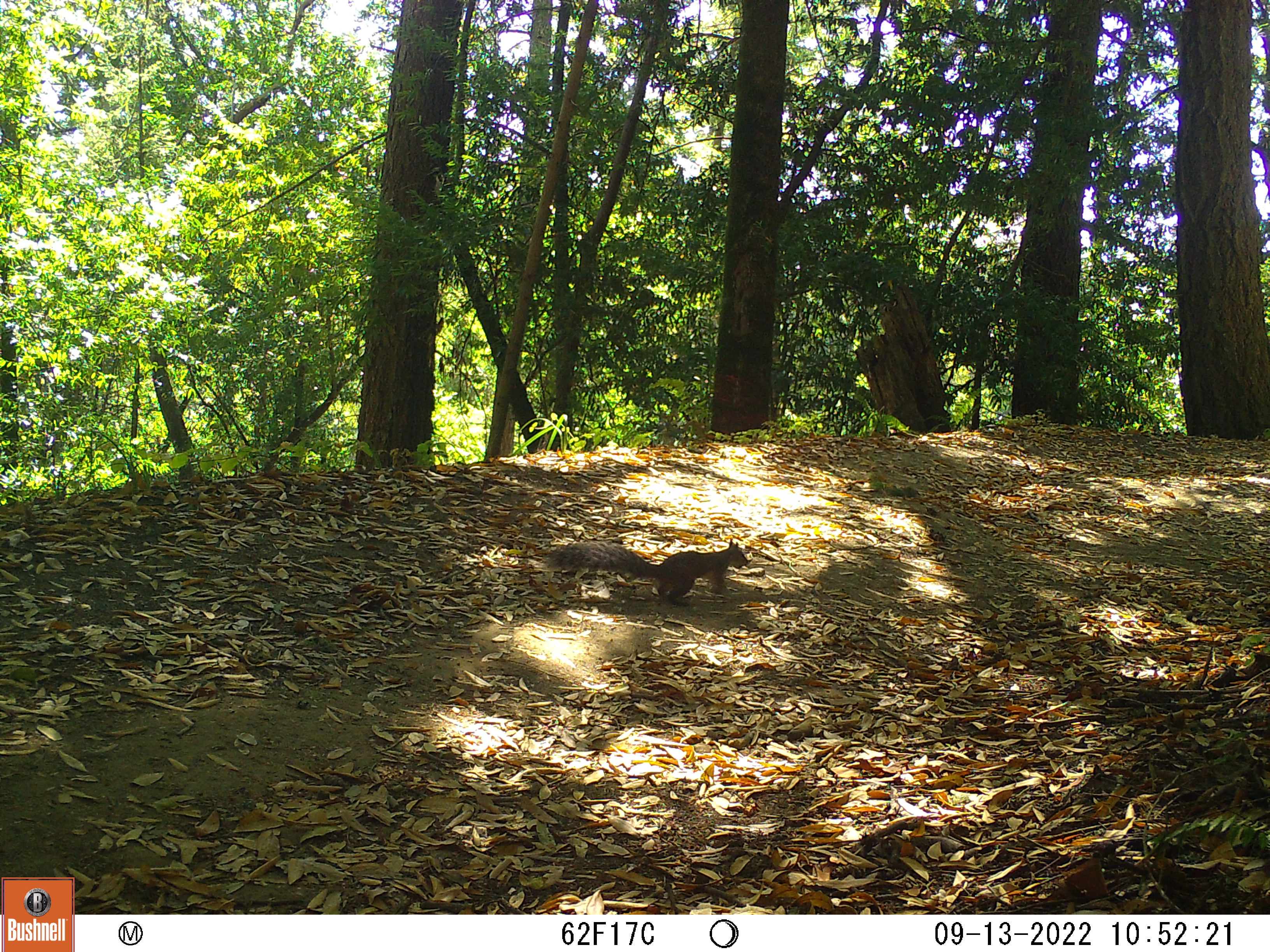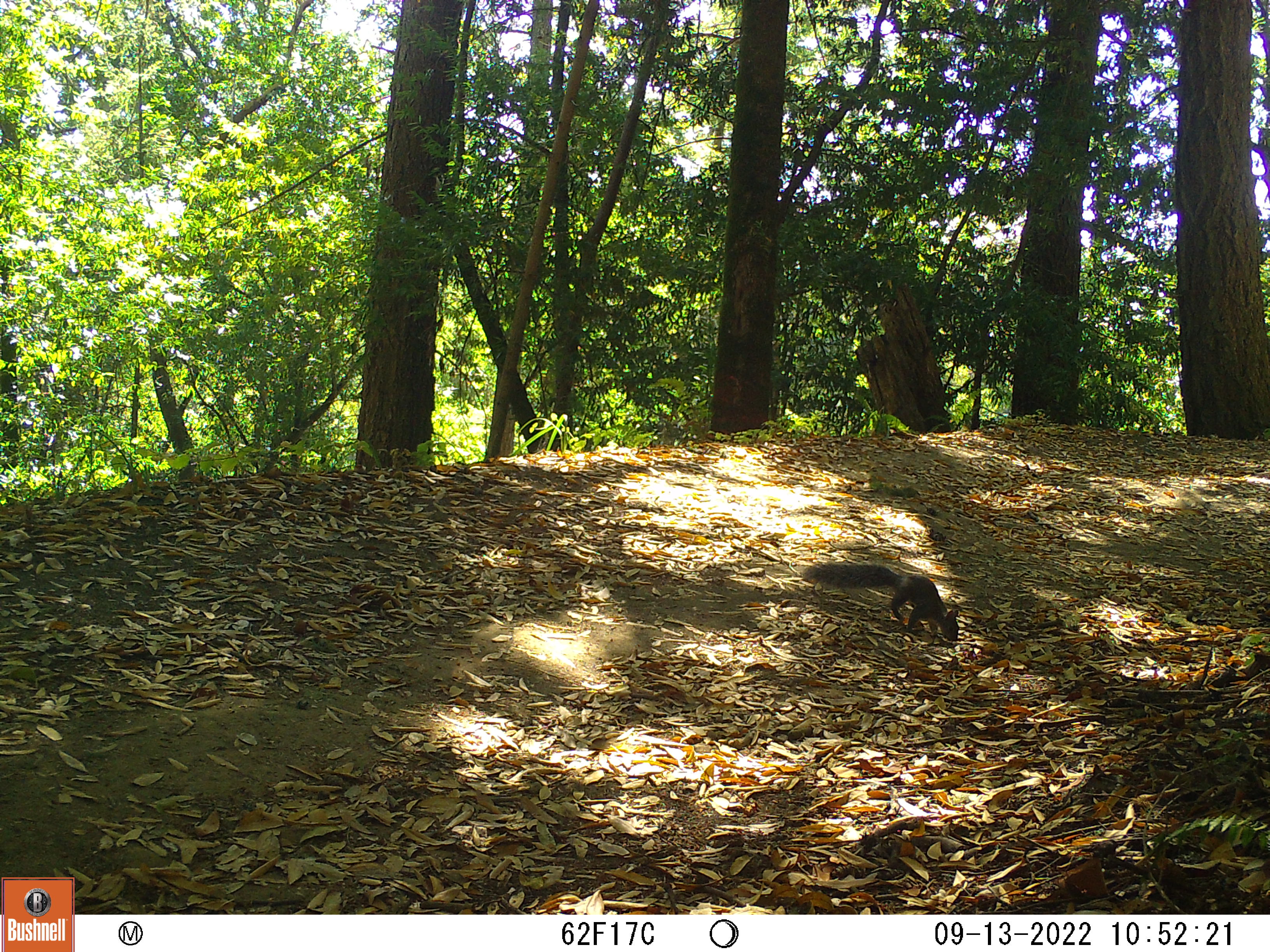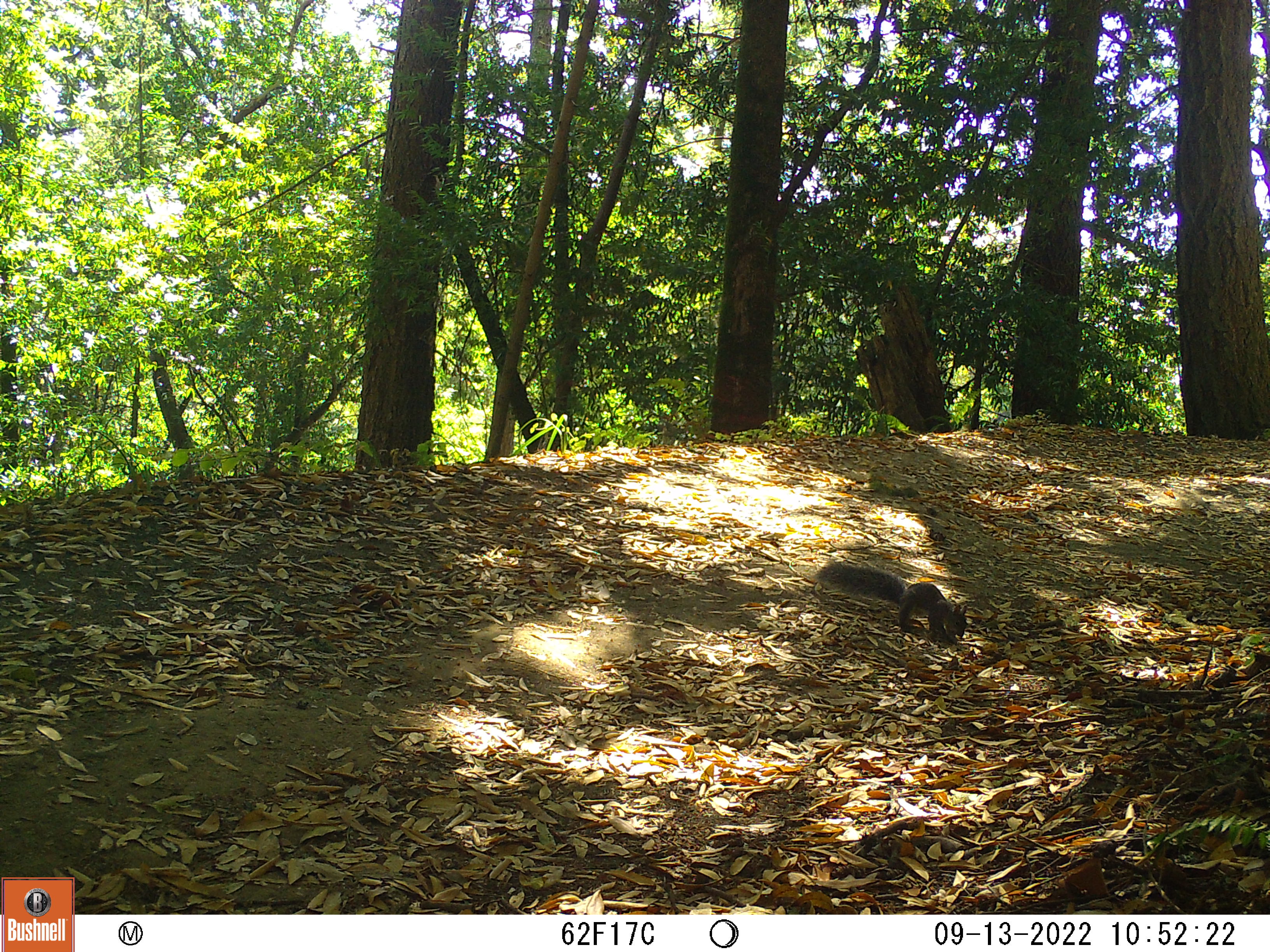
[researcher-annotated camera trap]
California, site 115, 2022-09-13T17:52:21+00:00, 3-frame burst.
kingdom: Animalia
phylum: Chordata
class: Mammalia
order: Rodentia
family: Sciuridae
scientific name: Sciuridae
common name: squirrel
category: unknown squirrel